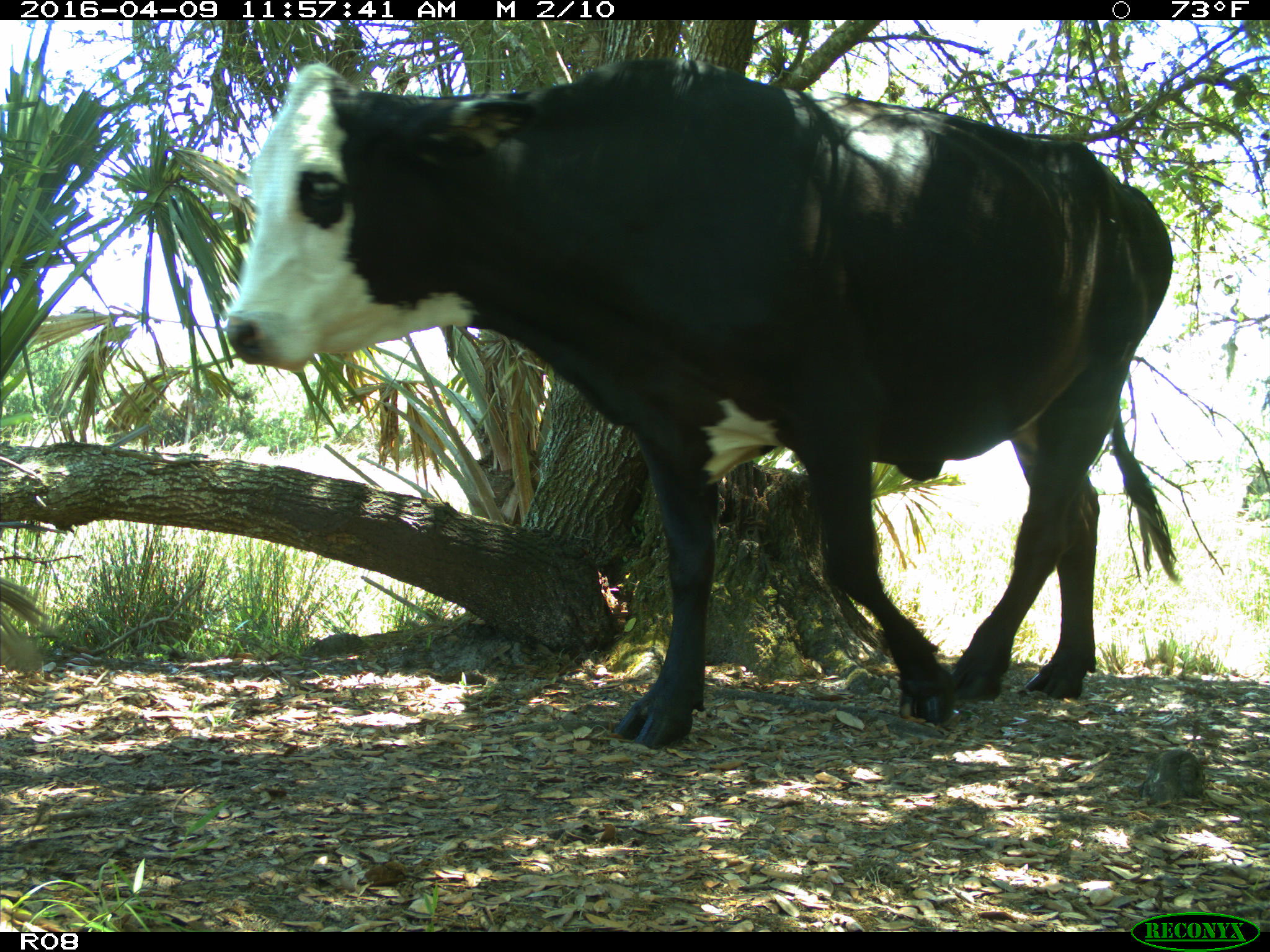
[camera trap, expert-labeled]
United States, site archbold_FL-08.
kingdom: Animalia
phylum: Chordata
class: Mammalia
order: Artiodactyla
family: Bovidae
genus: Bos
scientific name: Bos taurus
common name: domestic cow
Bos taurus (domestic cow).